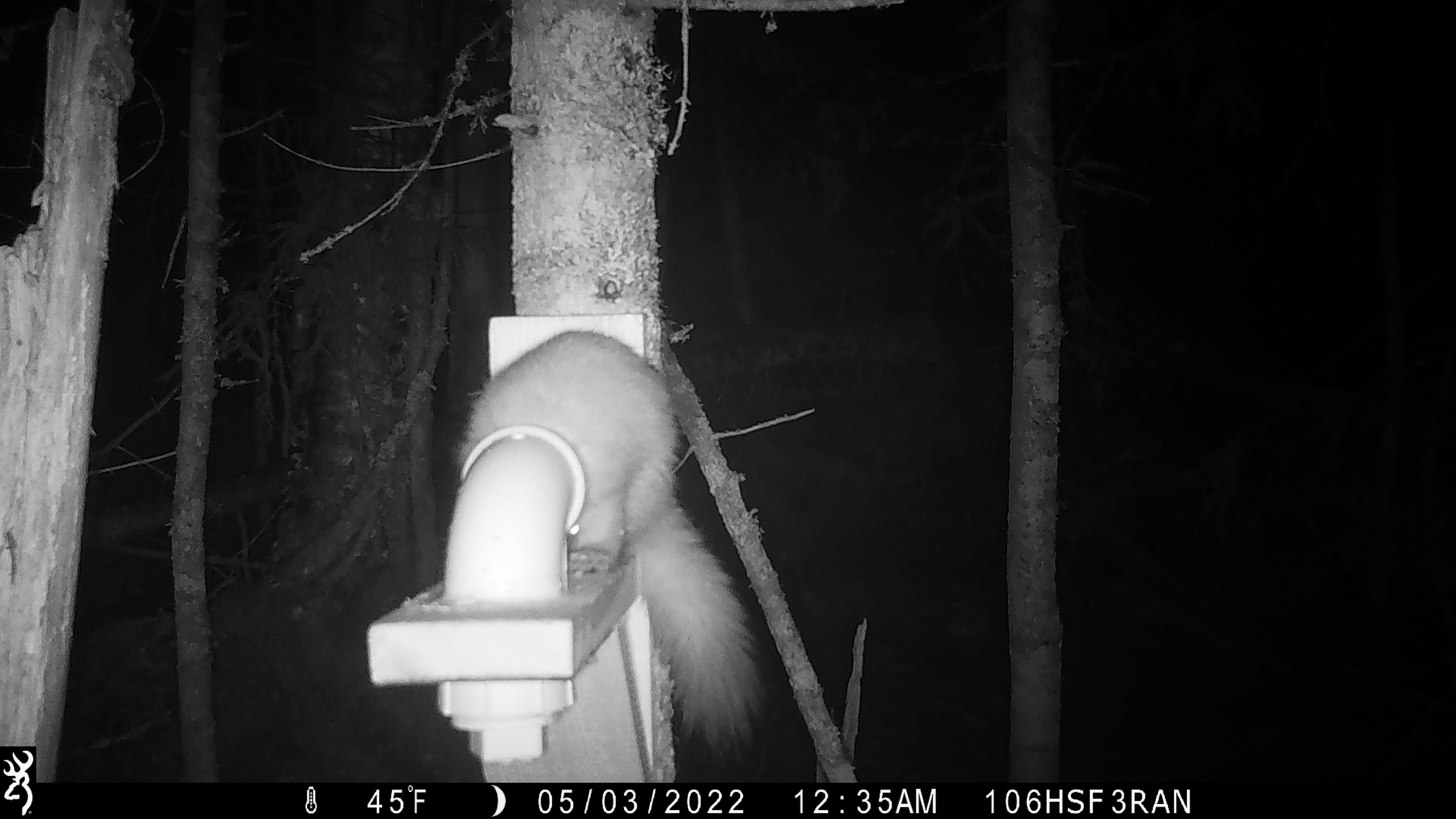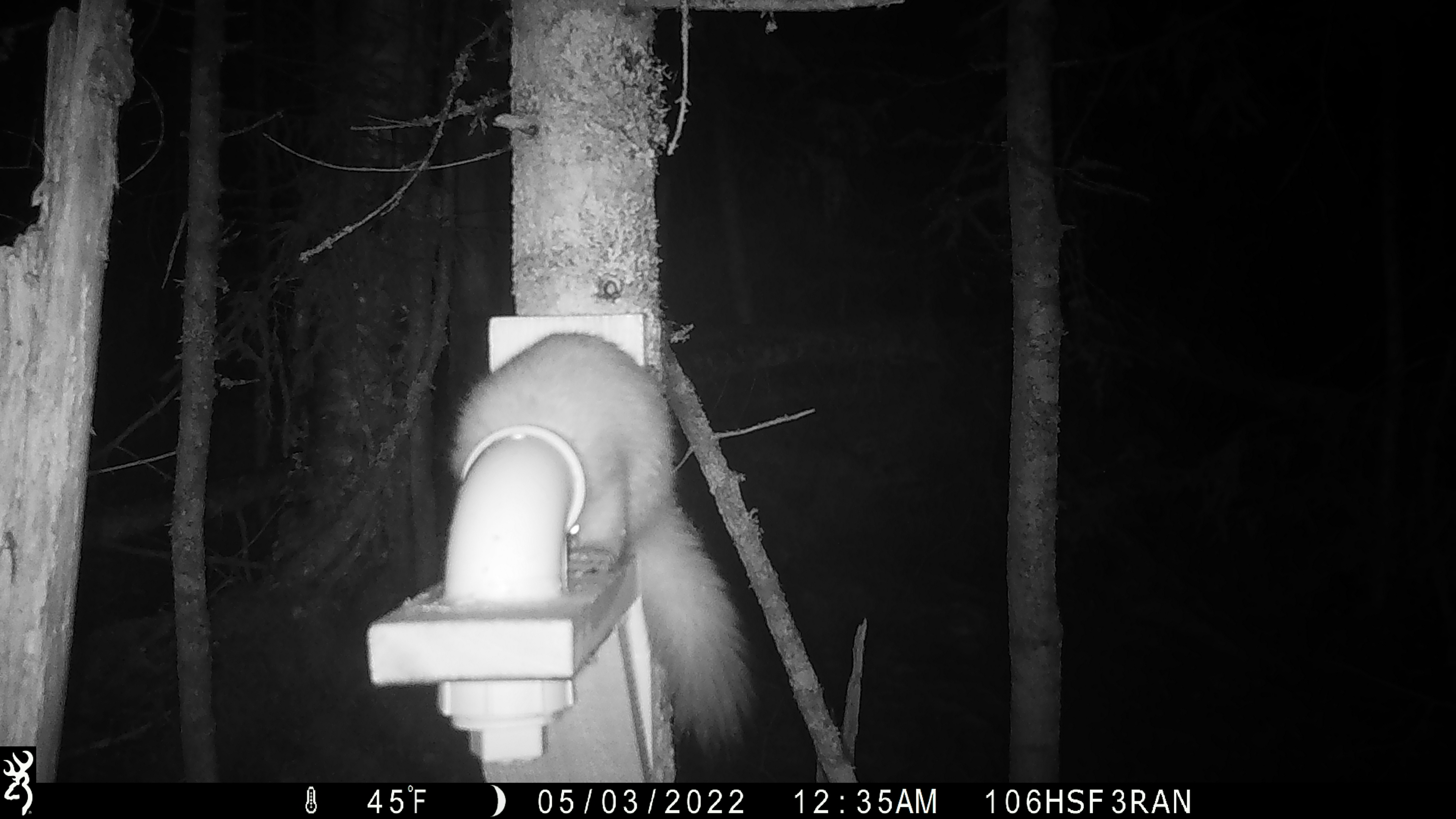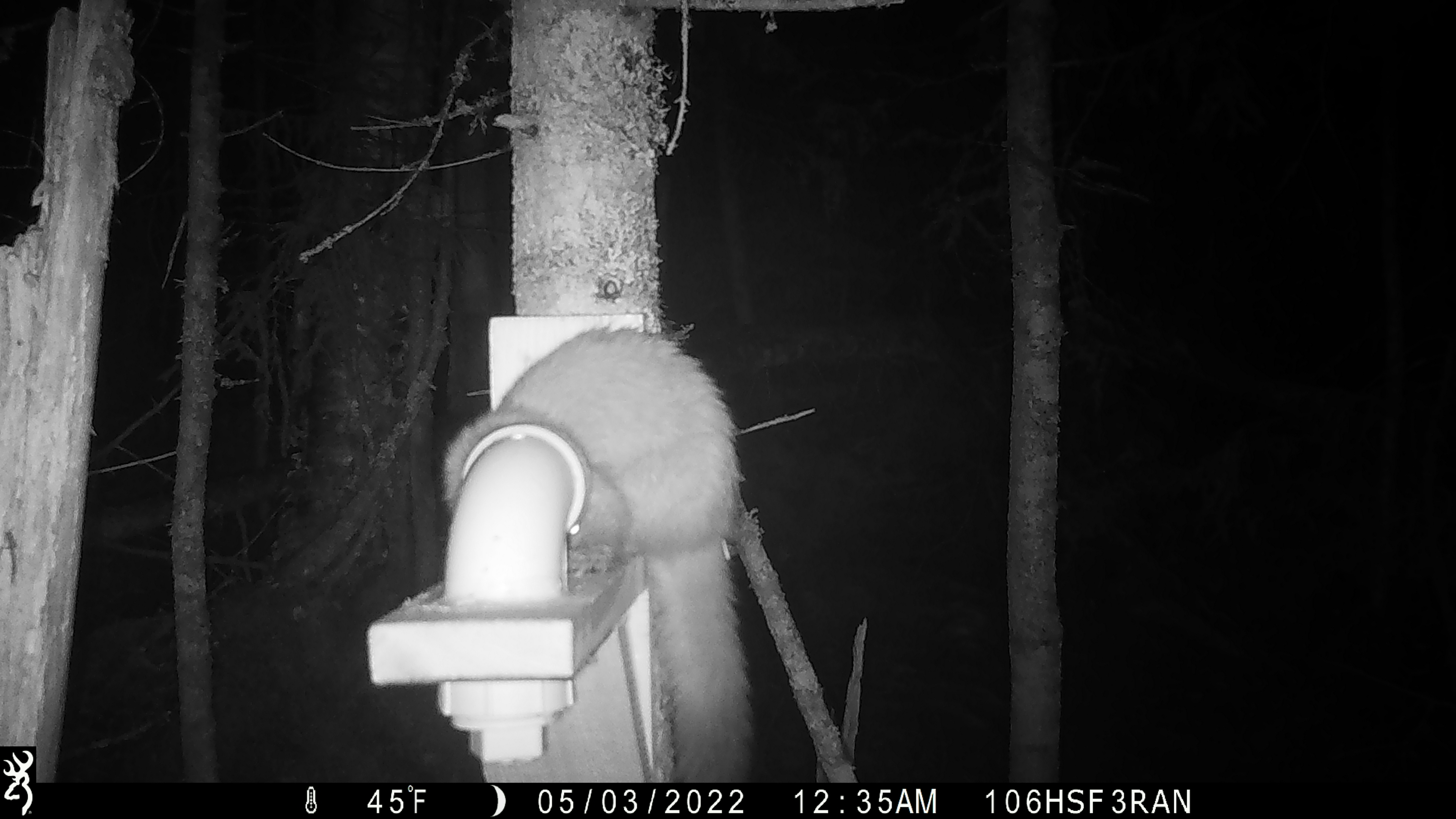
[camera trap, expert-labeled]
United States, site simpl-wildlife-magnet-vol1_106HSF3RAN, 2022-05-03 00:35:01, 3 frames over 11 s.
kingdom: Animalia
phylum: Chordata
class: Mammalia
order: Carnivora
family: Mustelidae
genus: Martes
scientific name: Martes americana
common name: american marten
American marten (Martes americana).